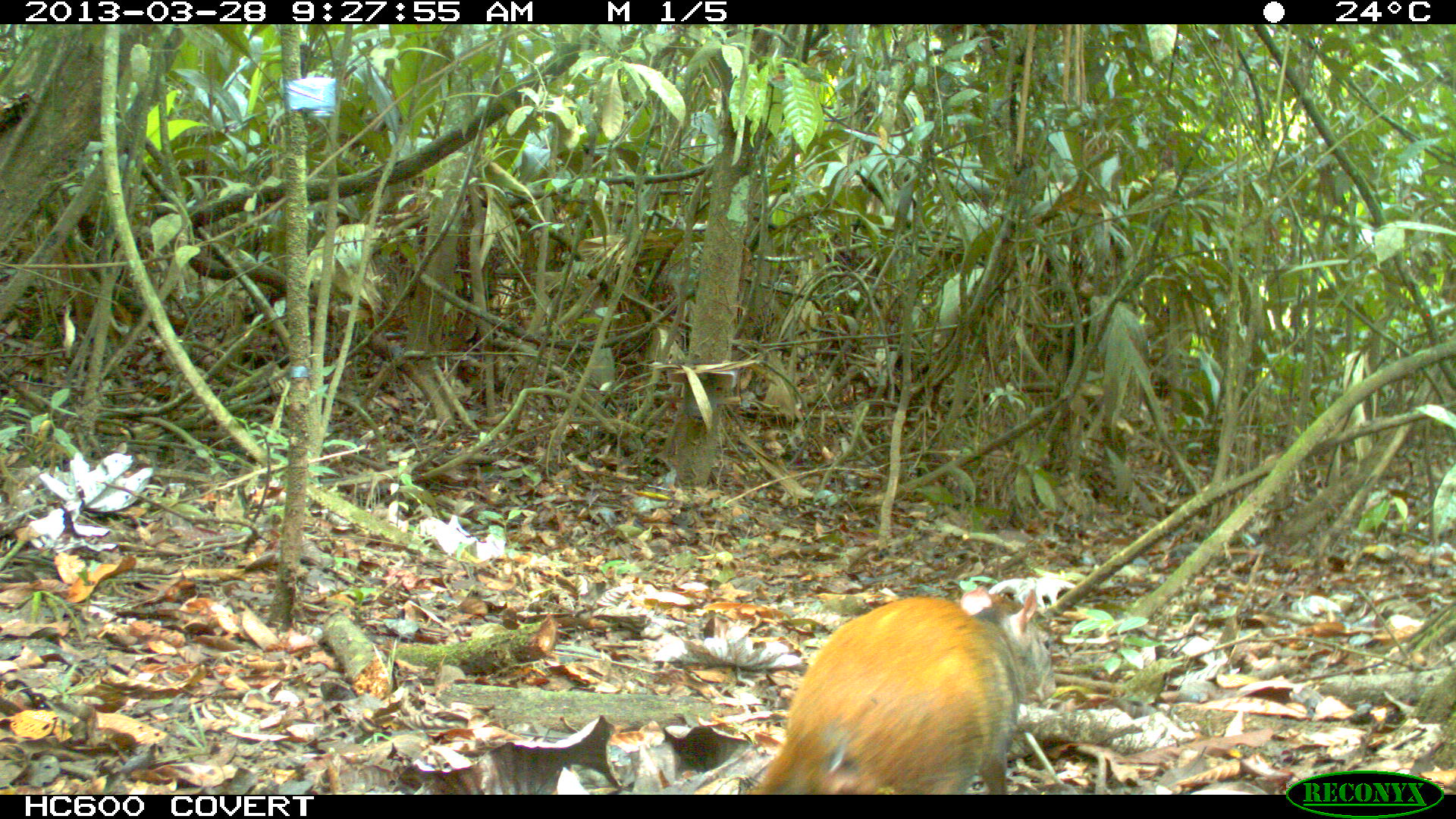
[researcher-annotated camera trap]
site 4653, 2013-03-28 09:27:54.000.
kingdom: Animalia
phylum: Chordata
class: Mammalia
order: Rodentia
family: Dasyproctidae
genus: Dasyprocta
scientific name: Dasyprocta leporina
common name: red-rumped agouti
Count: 1.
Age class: adult.